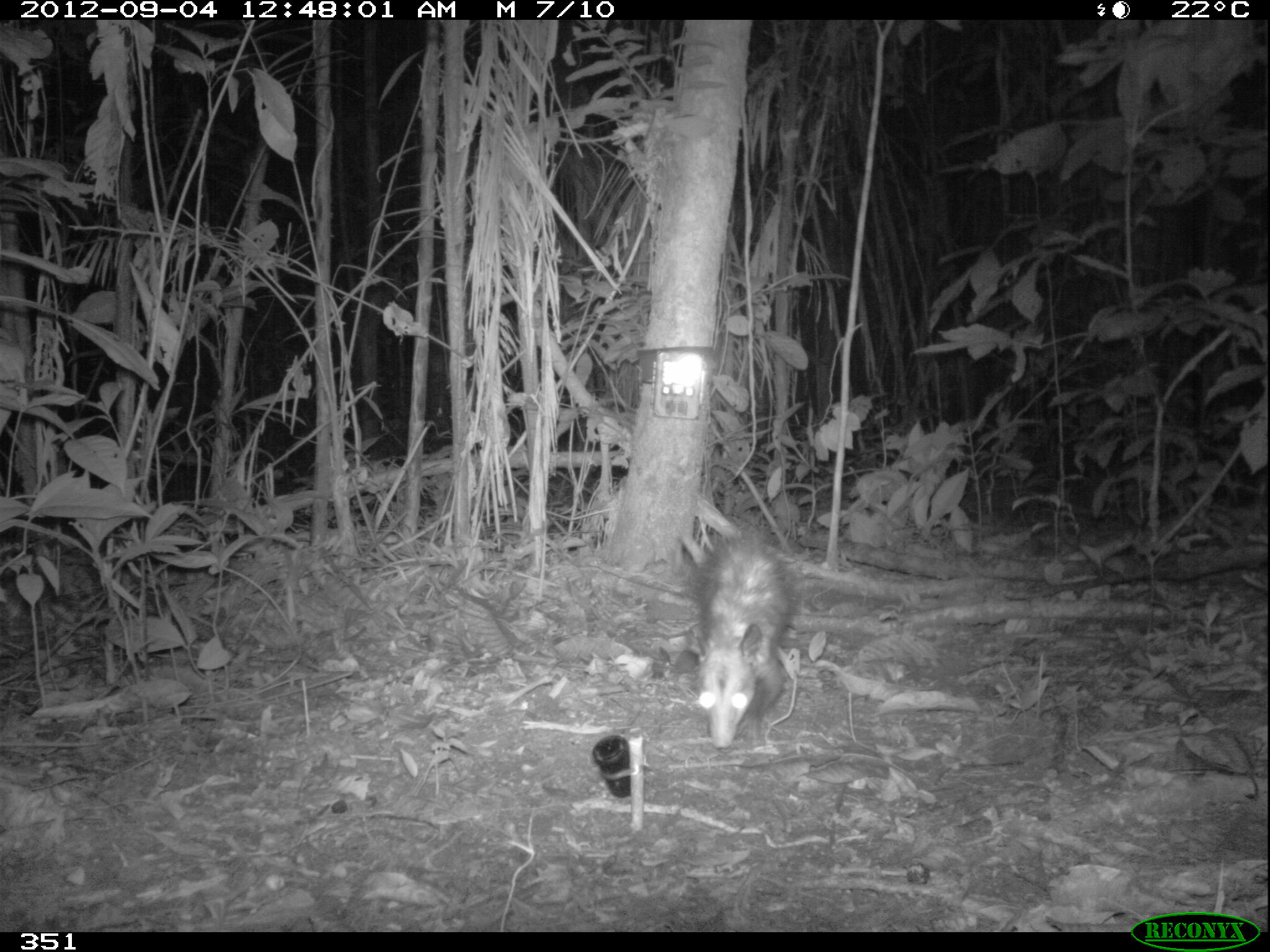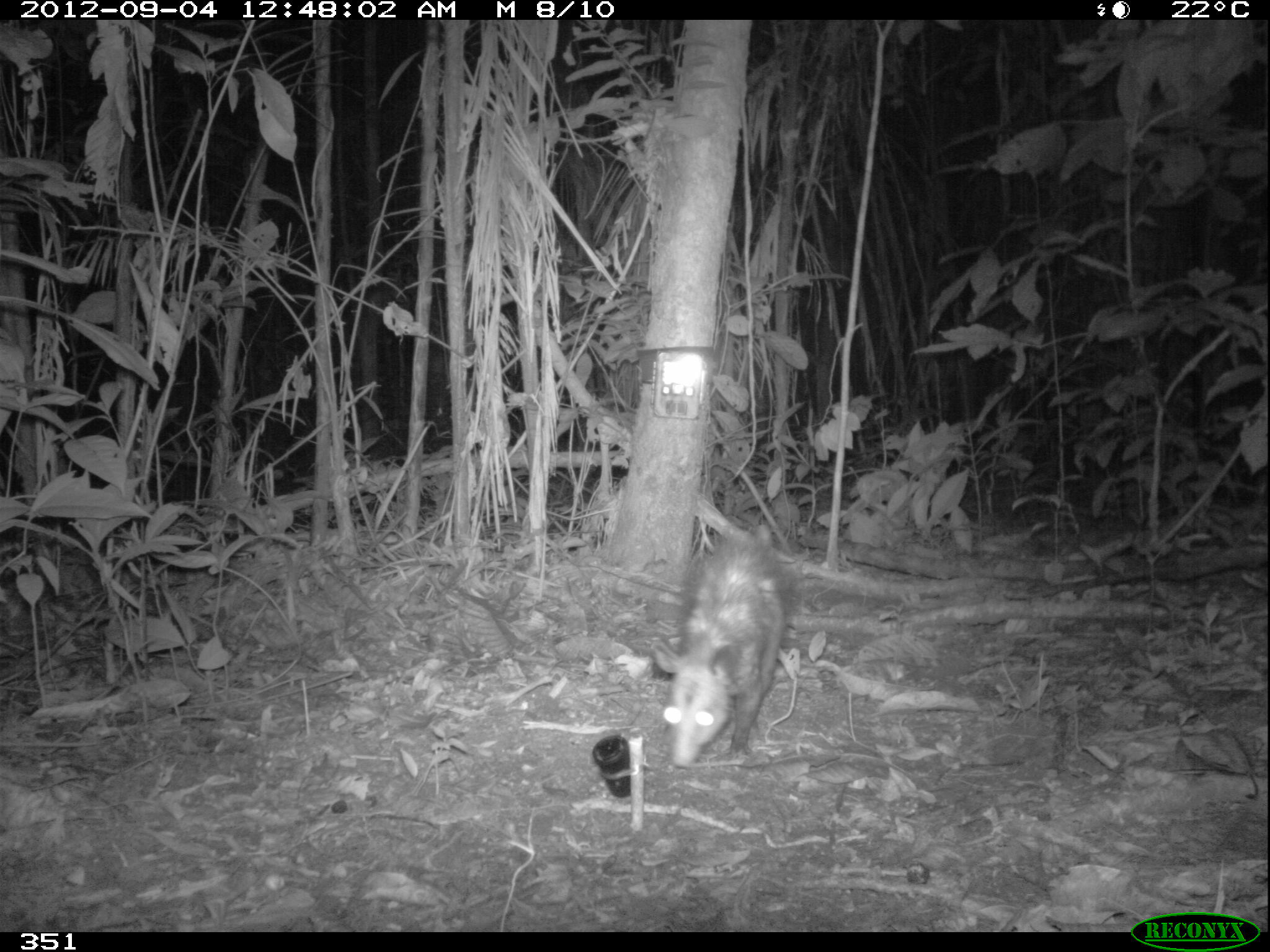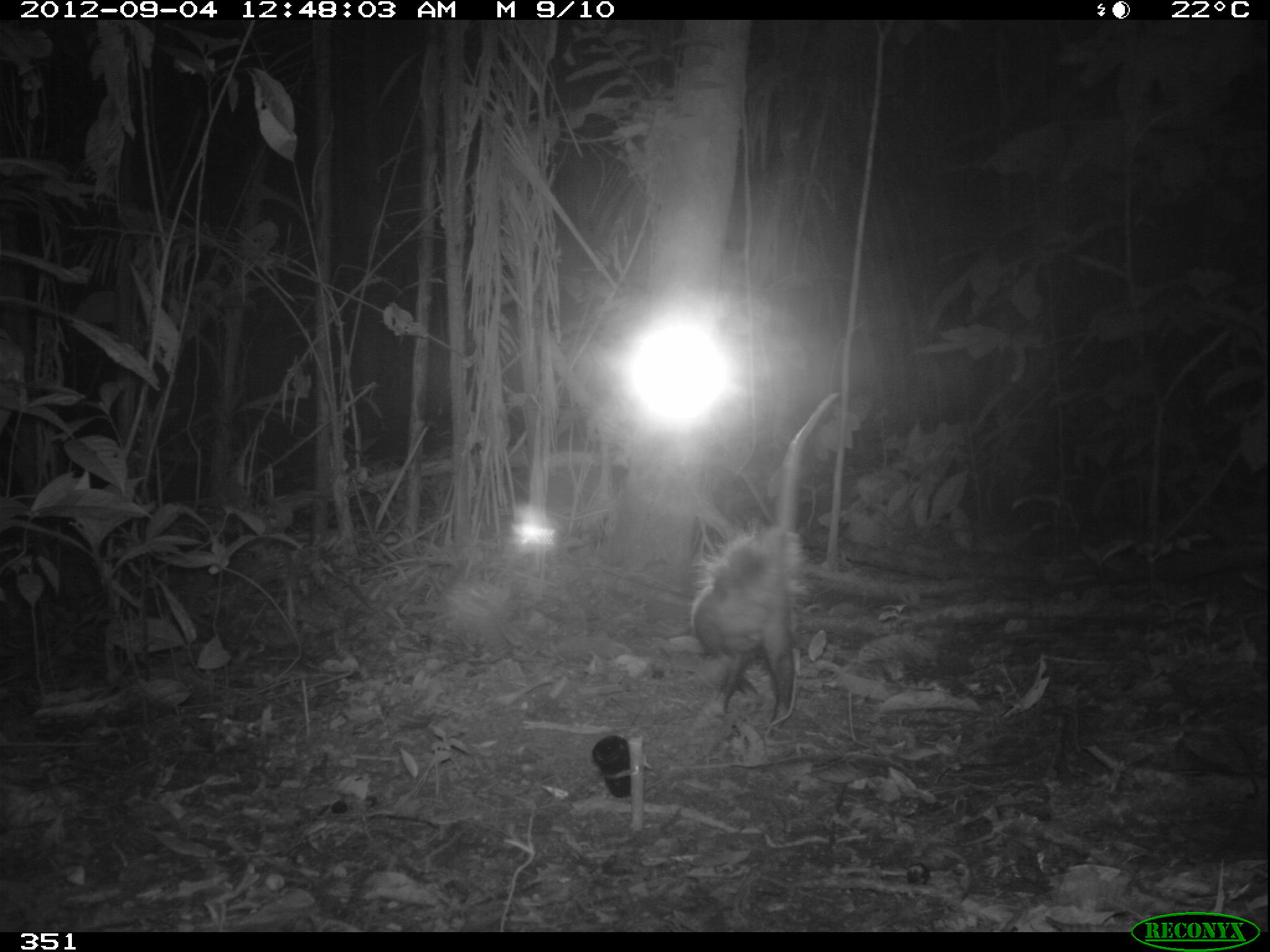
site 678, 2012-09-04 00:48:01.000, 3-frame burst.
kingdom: Animalia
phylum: Chordata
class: Mammalia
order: Didelphimorphia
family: Didelphidae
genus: Didelphis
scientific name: Didelphis marsupialis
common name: southern opossum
Didelphis marsupialis (southern opossum).